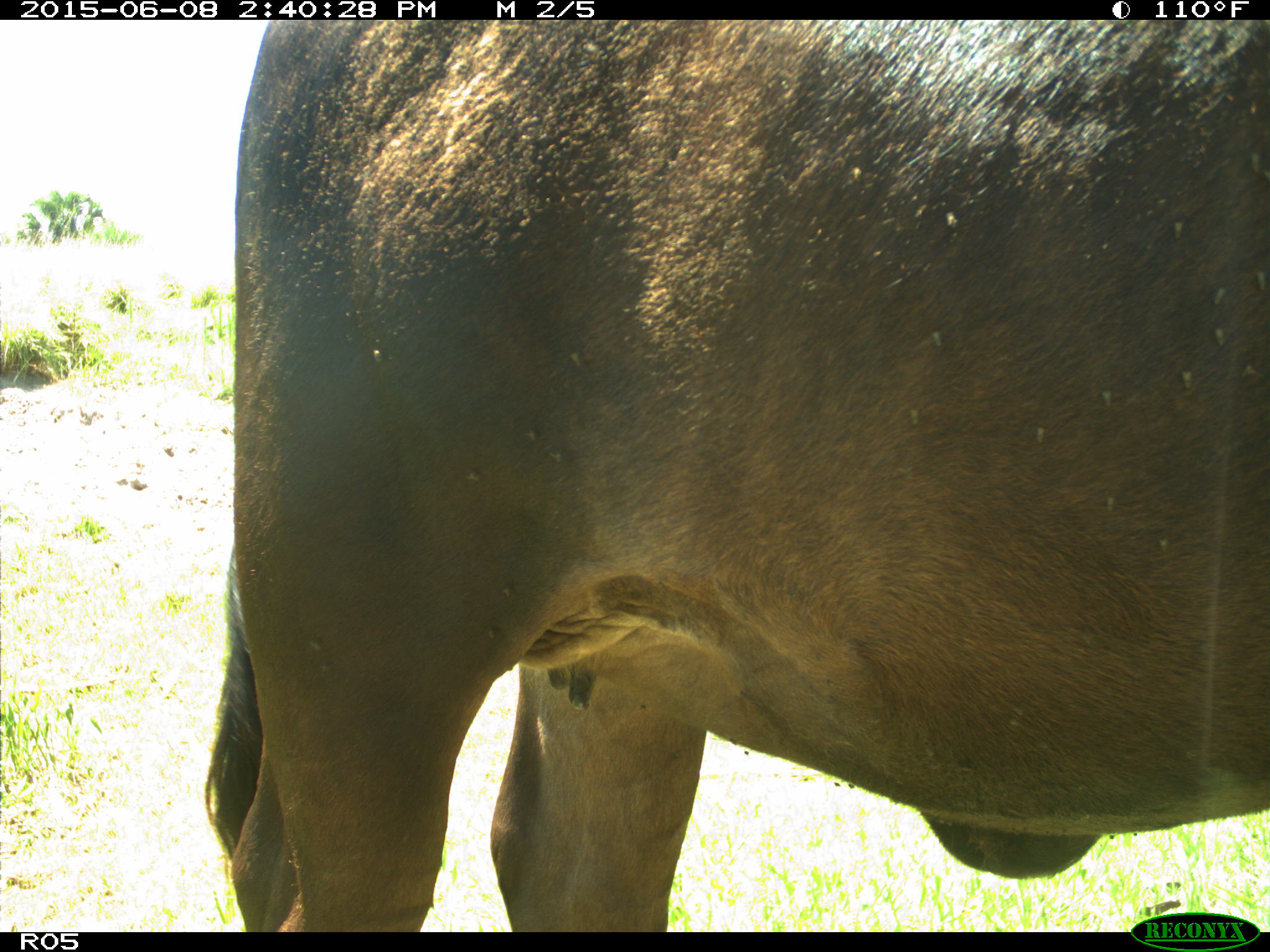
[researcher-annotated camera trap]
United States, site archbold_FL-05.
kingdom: Animalia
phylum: Chordata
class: Mammalia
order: Artiodactyla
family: Bovidae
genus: Bos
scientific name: Bos taurus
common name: domestic cow